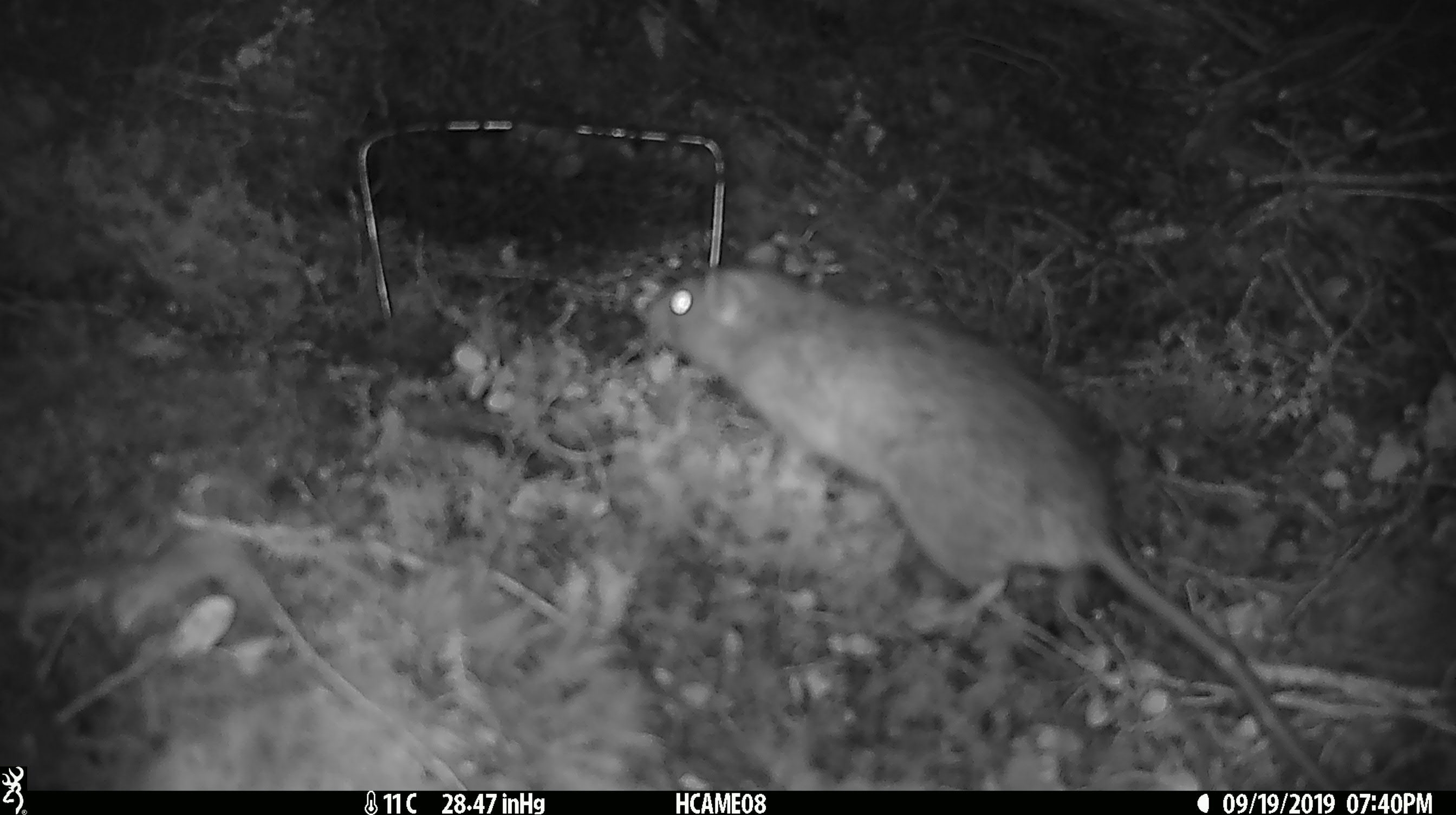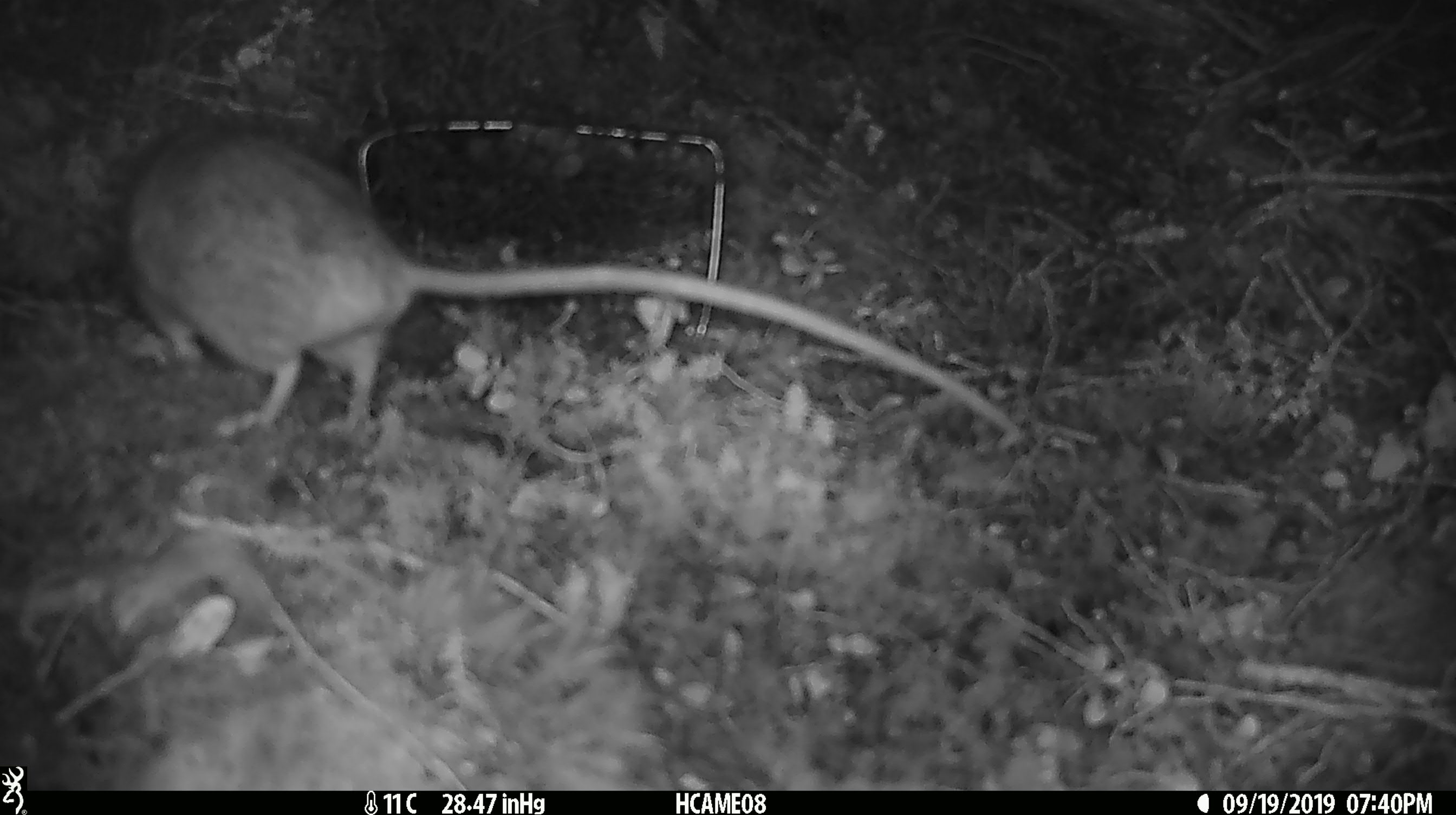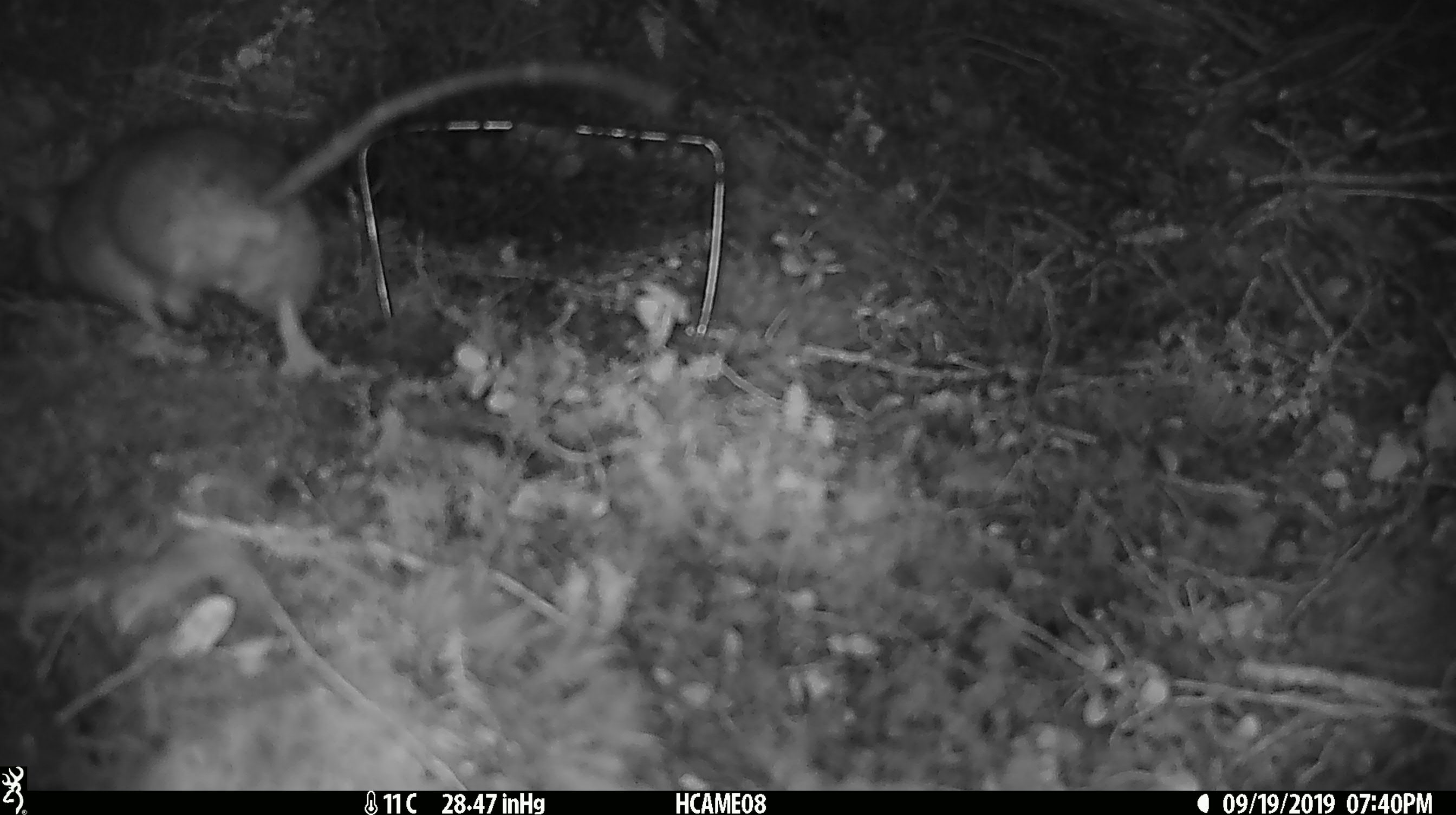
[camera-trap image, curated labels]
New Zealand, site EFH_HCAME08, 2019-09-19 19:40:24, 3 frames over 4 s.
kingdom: Animalia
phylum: Chordata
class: Mammalia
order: Rodentia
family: Muridae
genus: Rattus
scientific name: Rattus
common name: rat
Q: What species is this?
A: Rat (Rattus).